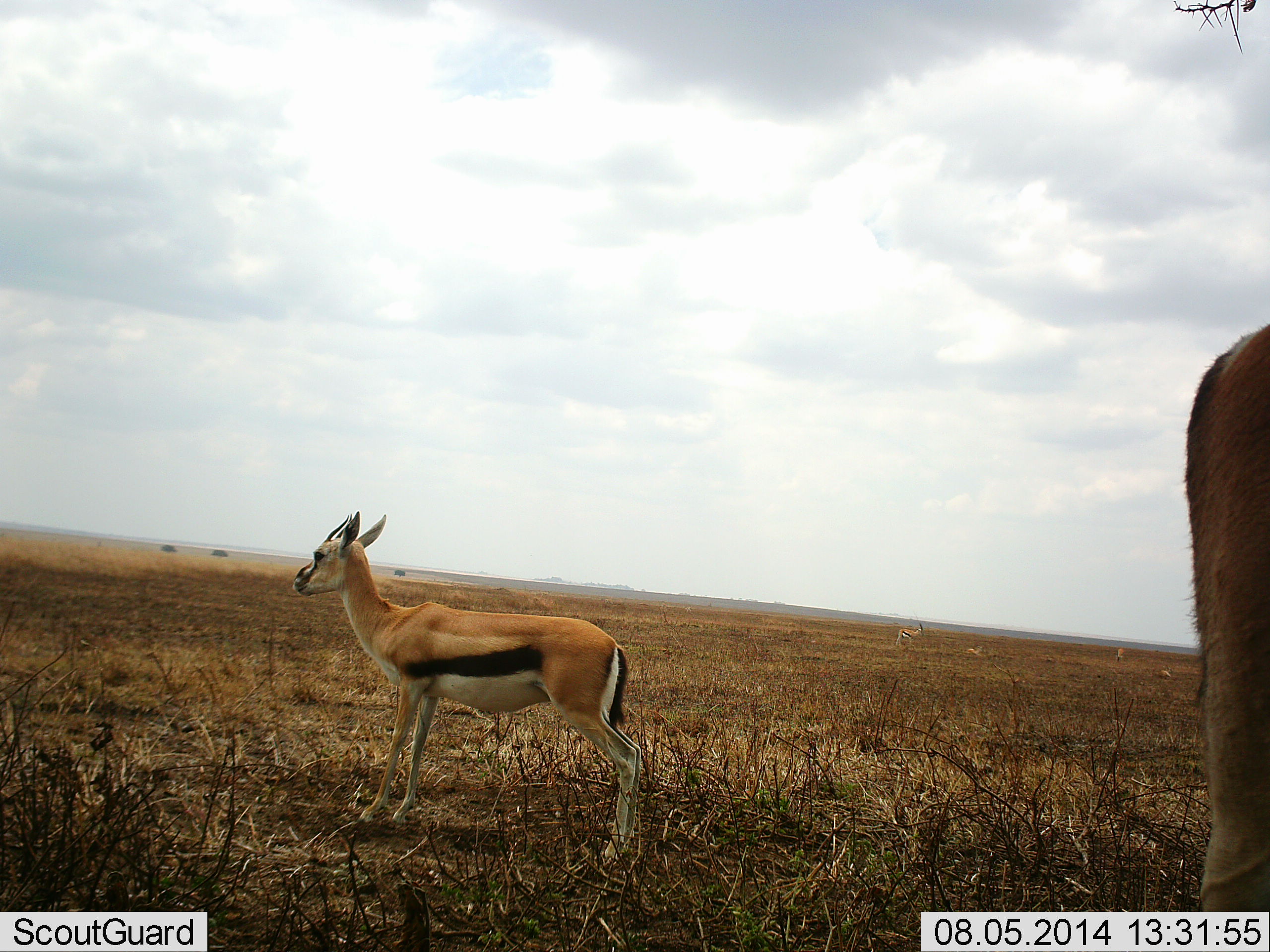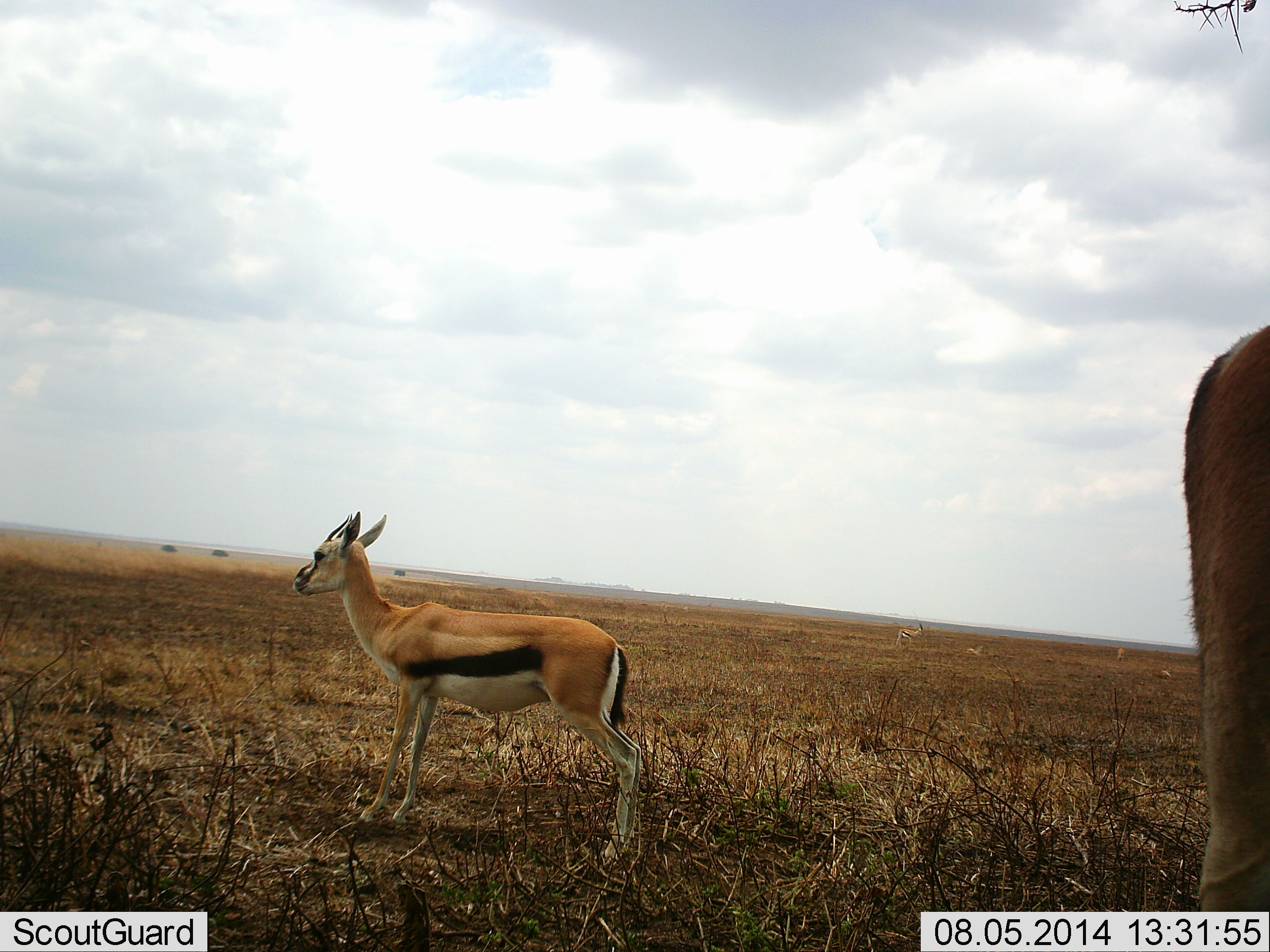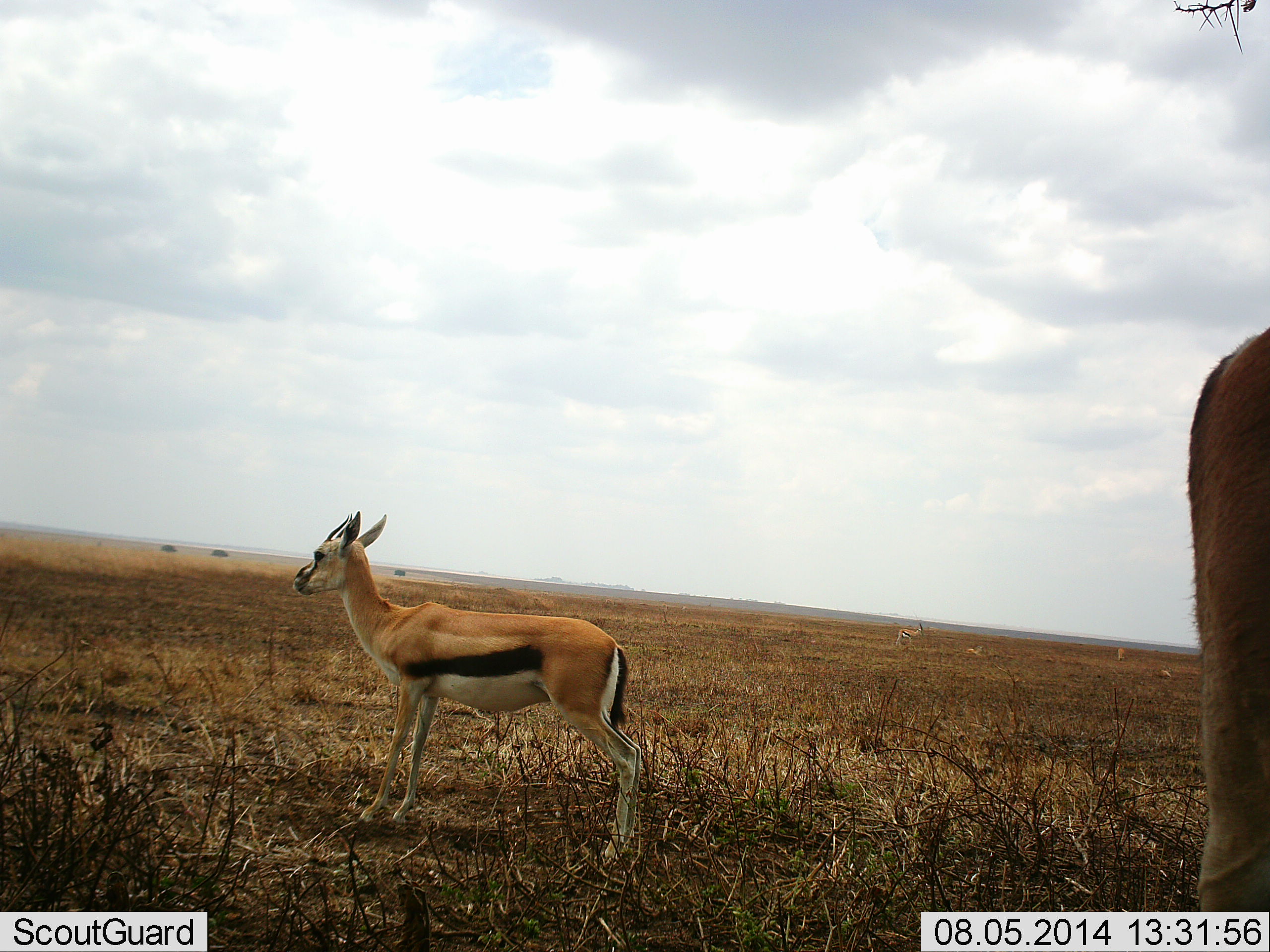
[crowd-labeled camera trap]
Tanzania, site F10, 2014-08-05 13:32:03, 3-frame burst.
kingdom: Animalia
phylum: Chordata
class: Mammalia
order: Artiodactyla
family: Bovidae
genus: Eudorcas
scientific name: Eudorcas thomsonii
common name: thomson's gazelle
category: gazellethomsons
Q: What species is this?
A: Gazellethomsons (thomson's gazelle) (Eudorcas thomsonii).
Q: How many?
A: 2.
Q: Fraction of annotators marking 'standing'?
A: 100%.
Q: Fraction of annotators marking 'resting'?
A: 36%.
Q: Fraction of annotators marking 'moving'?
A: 0%.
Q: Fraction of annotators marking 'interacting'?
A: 0%.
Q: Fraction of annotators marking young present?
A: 0%.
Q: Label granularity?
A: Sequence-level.